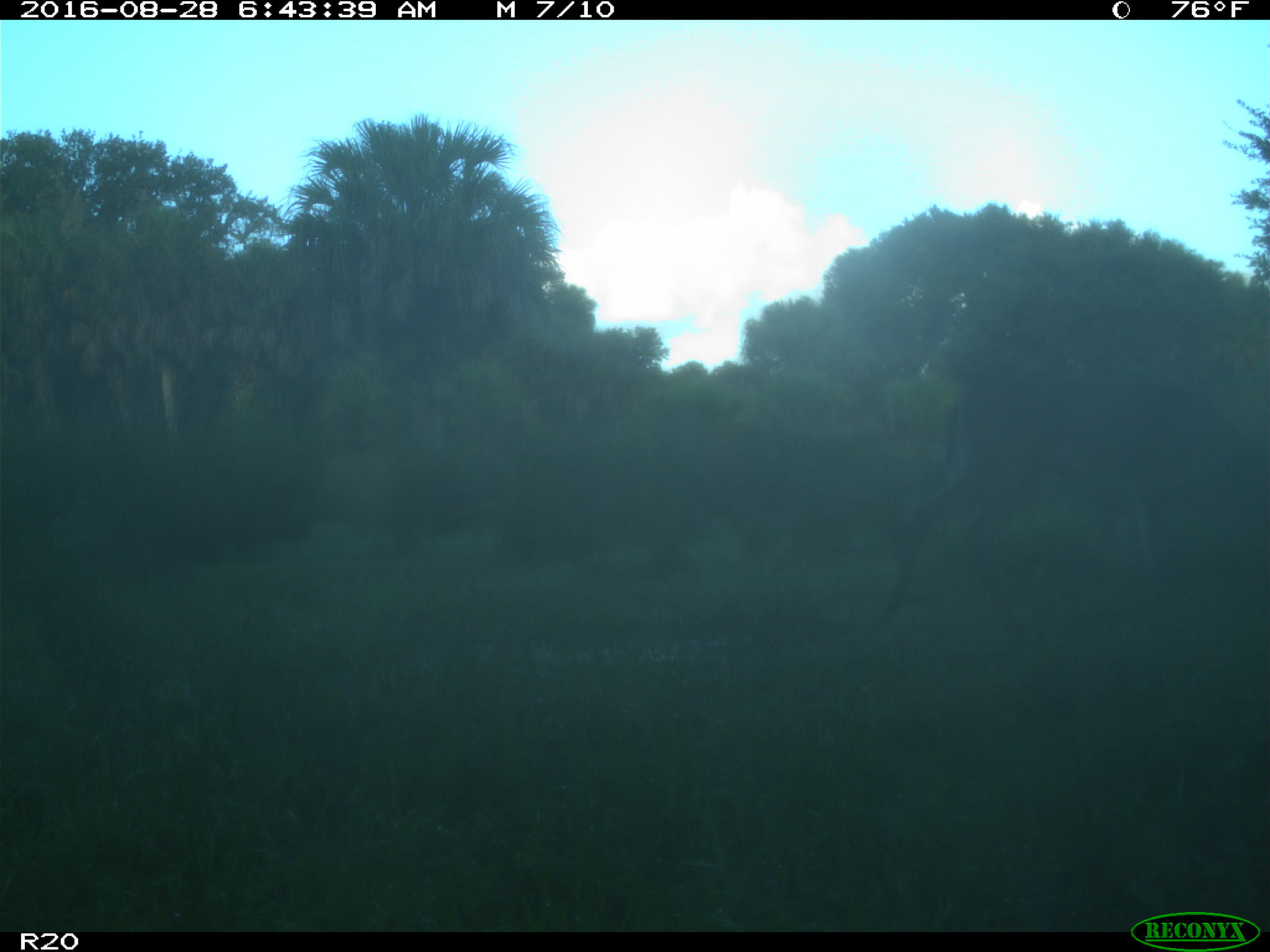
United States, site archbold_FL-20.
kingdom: Animalia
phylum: Chordata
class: Mammalia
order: Artiodactyla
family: Cervidae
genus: Odocoileus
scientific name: Odocoileus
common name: deer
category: unidentified deer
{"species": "unidentified deer (deer) (Odocoileus)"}